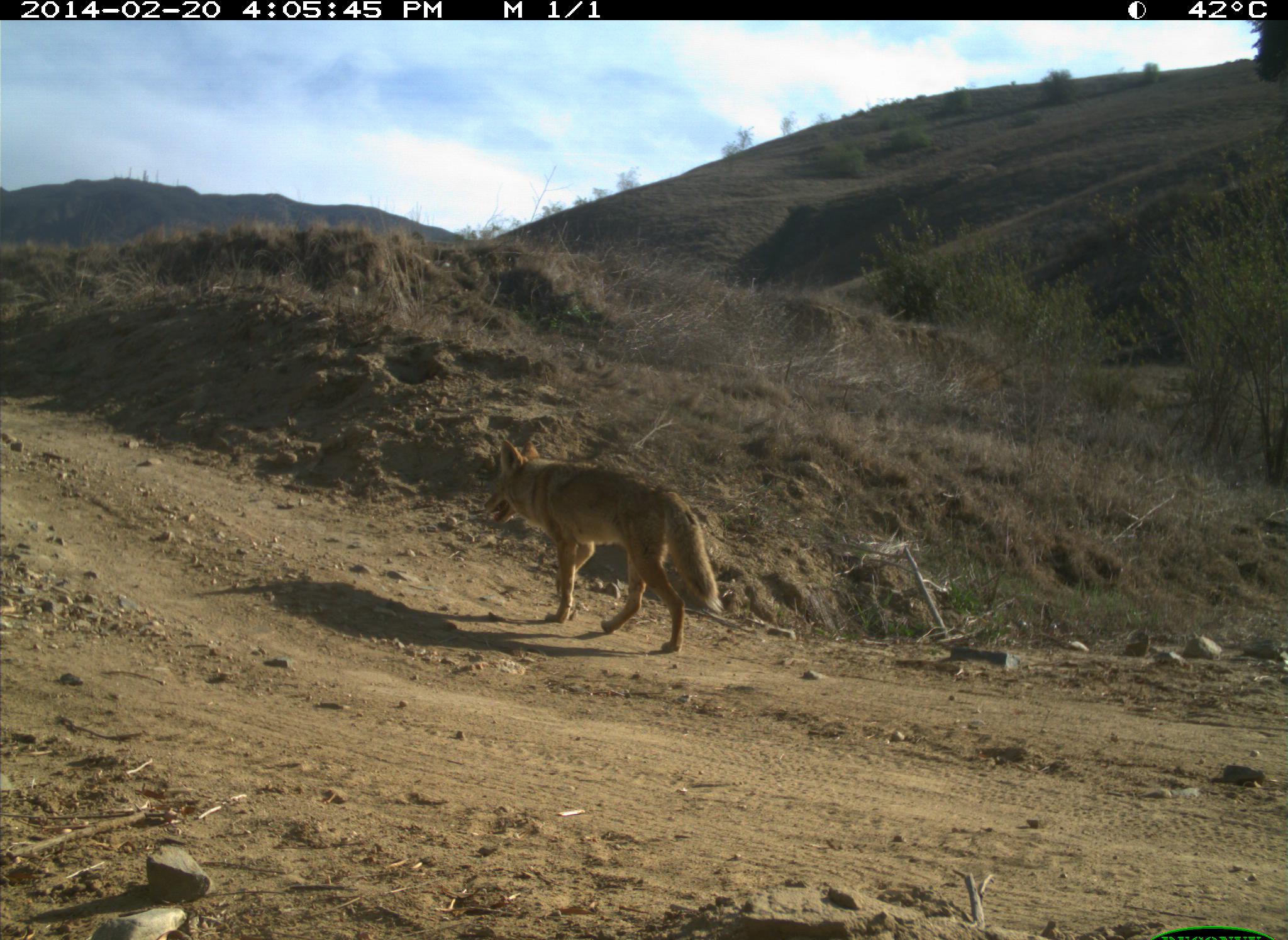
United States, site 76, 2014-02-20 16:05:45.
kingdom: Animalia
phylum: Chordata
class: Mammalia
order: Carnivora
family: Canidae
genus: Canis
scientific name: Canis latrans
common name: coyote